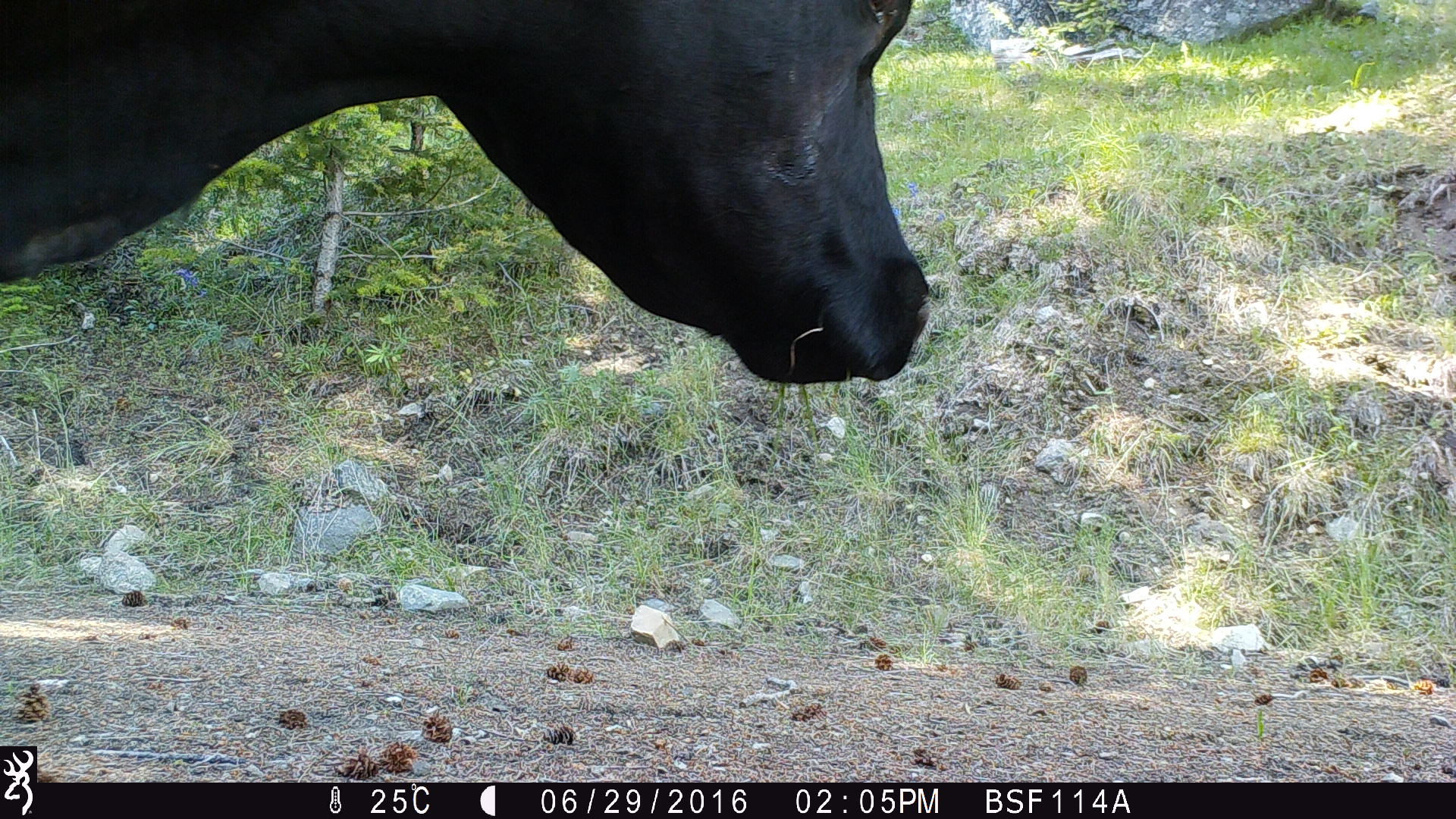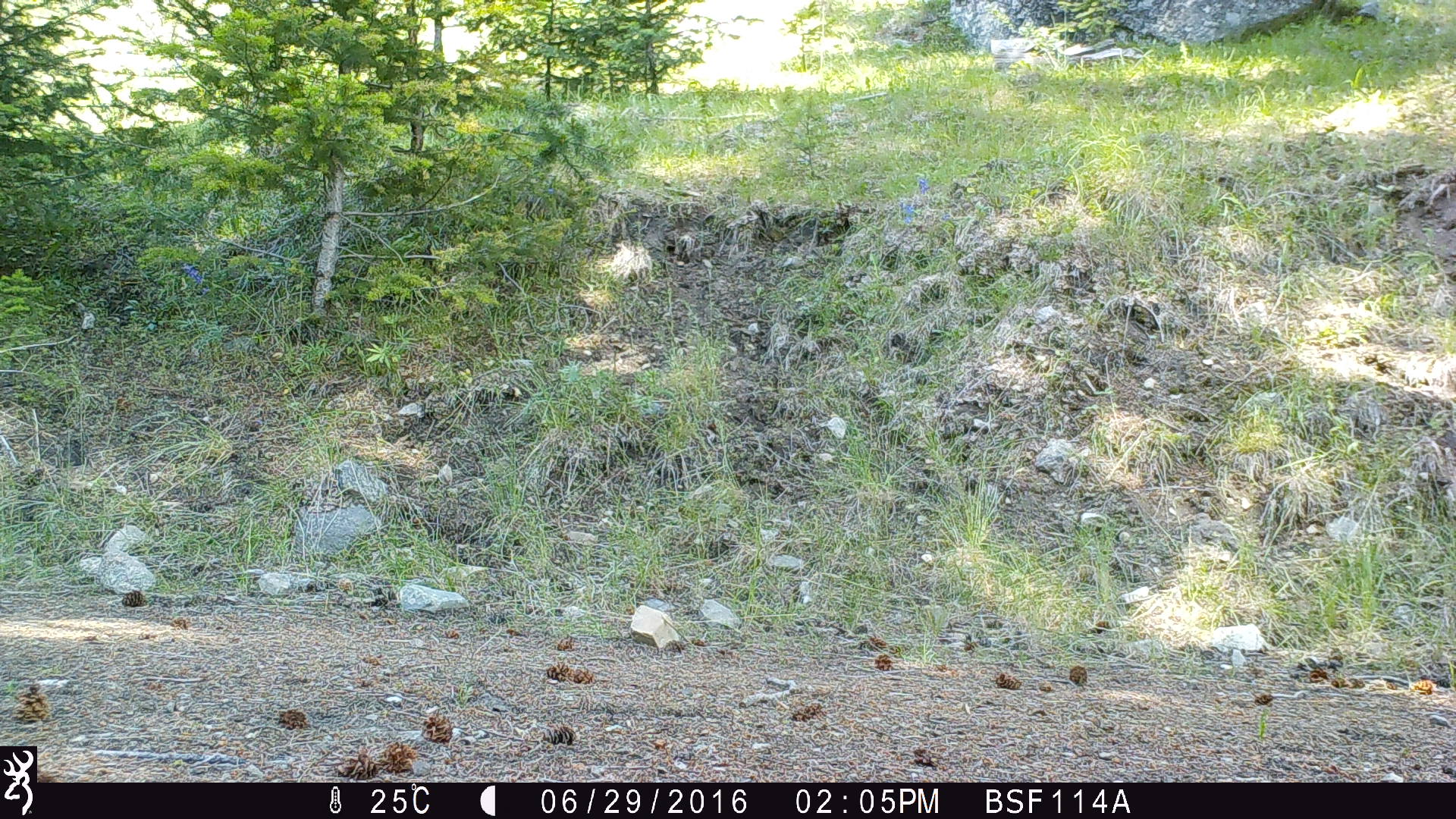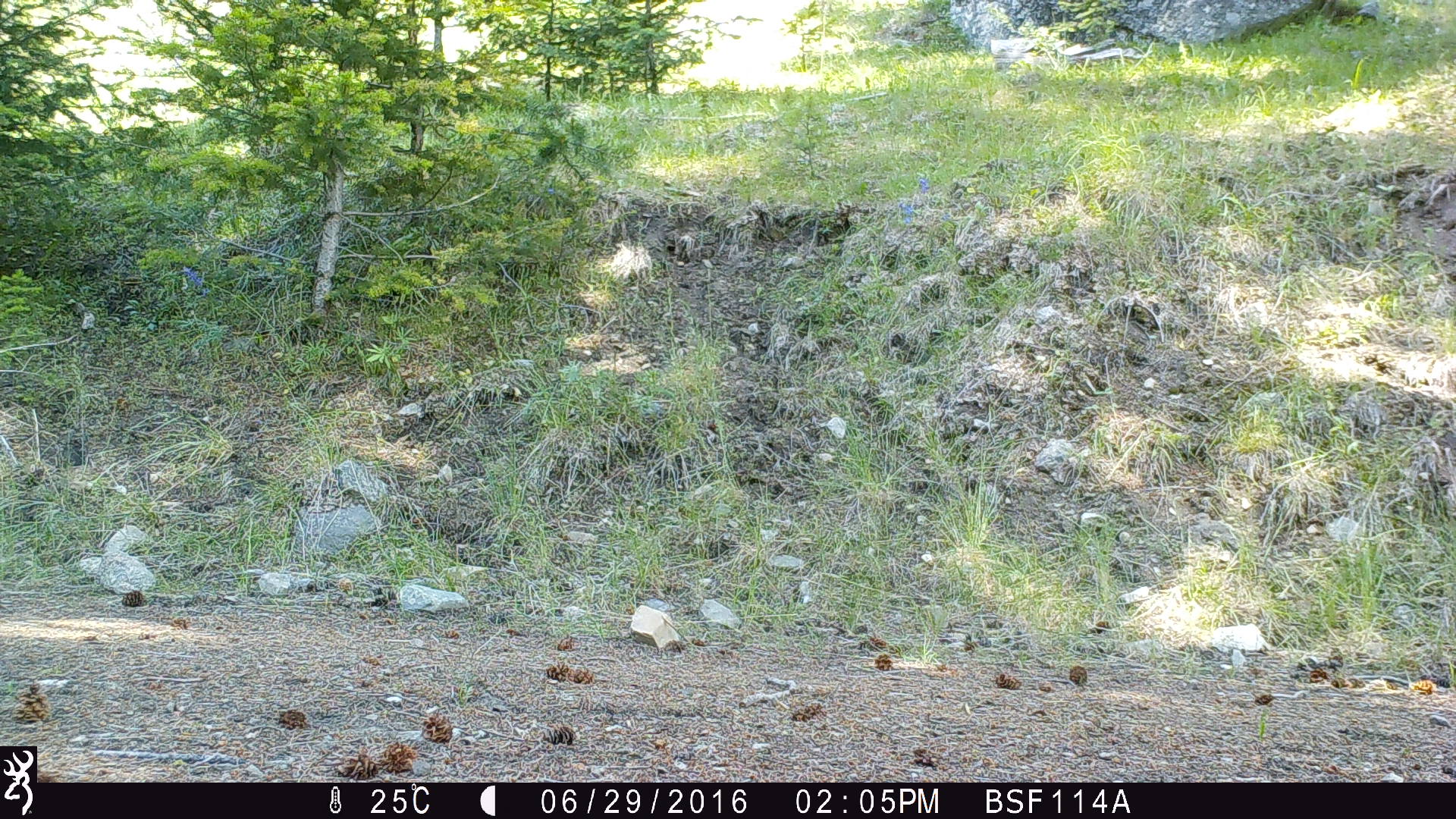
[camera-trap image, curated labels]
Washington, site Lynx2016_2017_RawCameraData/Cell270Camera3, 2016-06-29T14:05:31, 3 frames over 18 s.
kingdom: Animalia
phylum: Chordata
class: Mammalia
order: Artiodactyla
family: Bovidae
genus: Bos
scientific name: Bos taurus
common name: domestic cattle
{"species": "domestic cattle (Bos taurus)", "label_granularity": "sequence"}